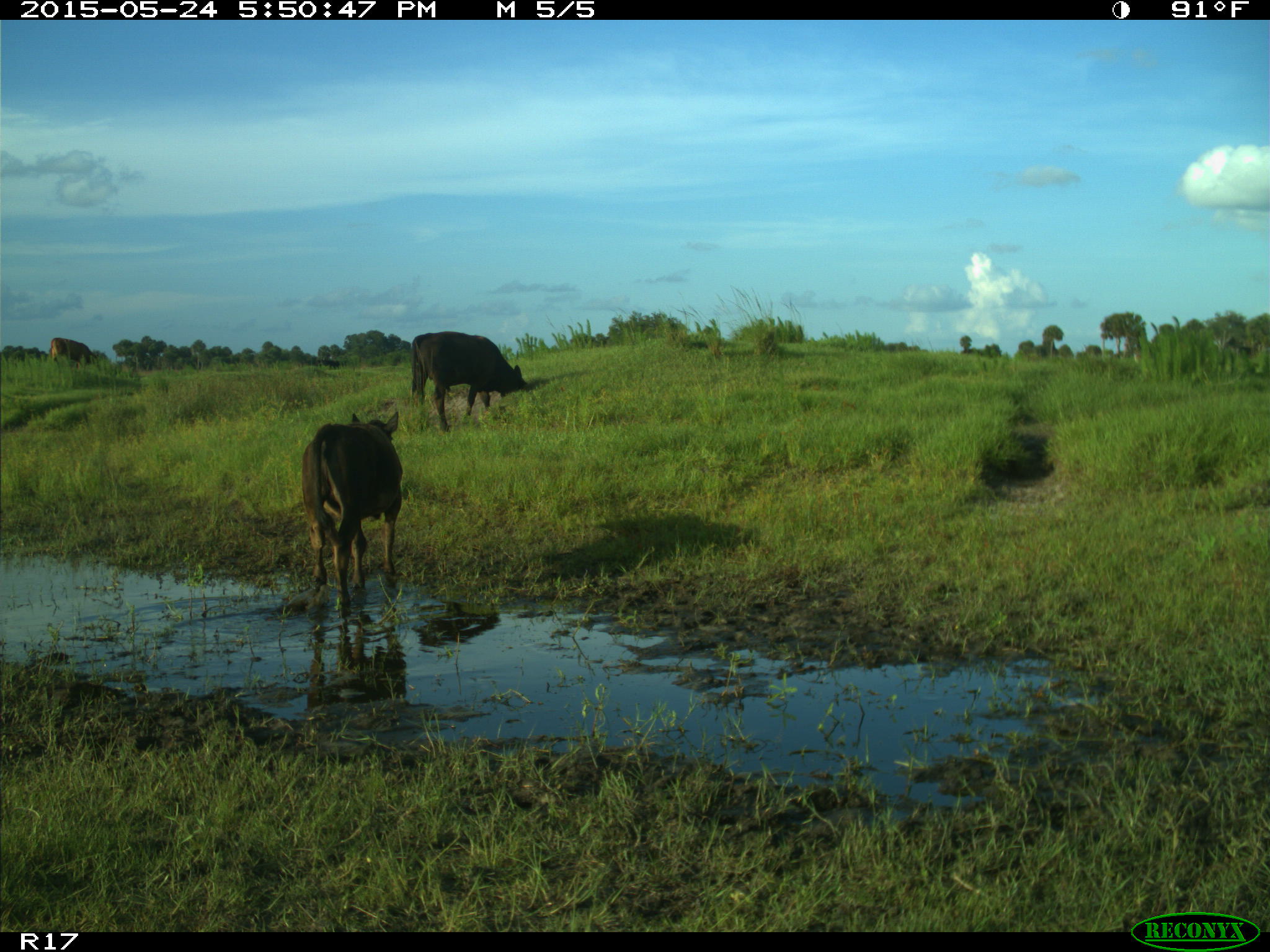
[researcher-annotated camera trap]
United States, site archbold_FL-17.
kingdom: Animalia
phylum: Chordata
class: Mammalia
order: Artiodactyla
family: Bovidae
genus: Bos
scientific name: Bos taurus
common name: domestic cow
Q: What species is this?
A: Bos taurus (domestic cow).